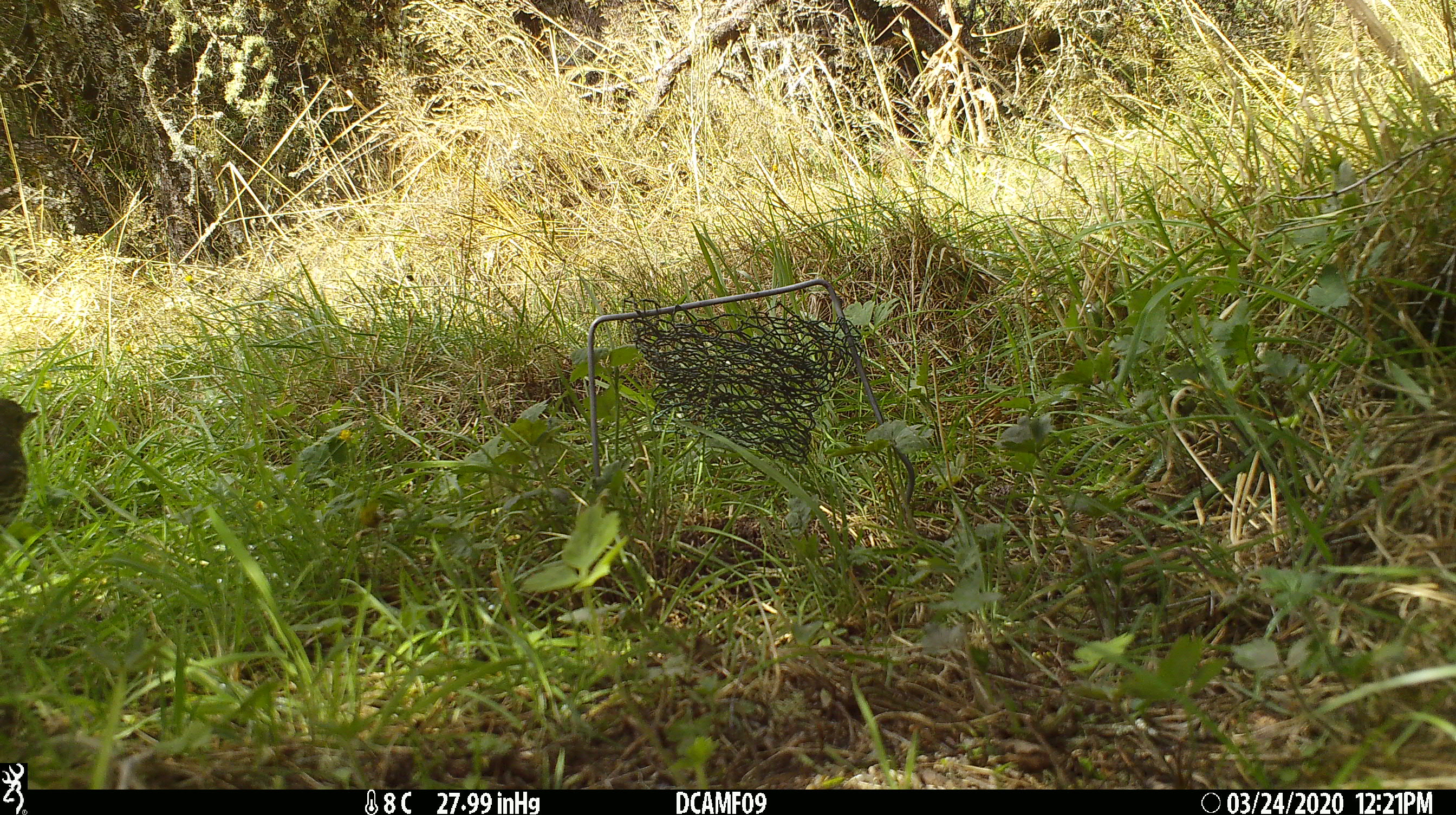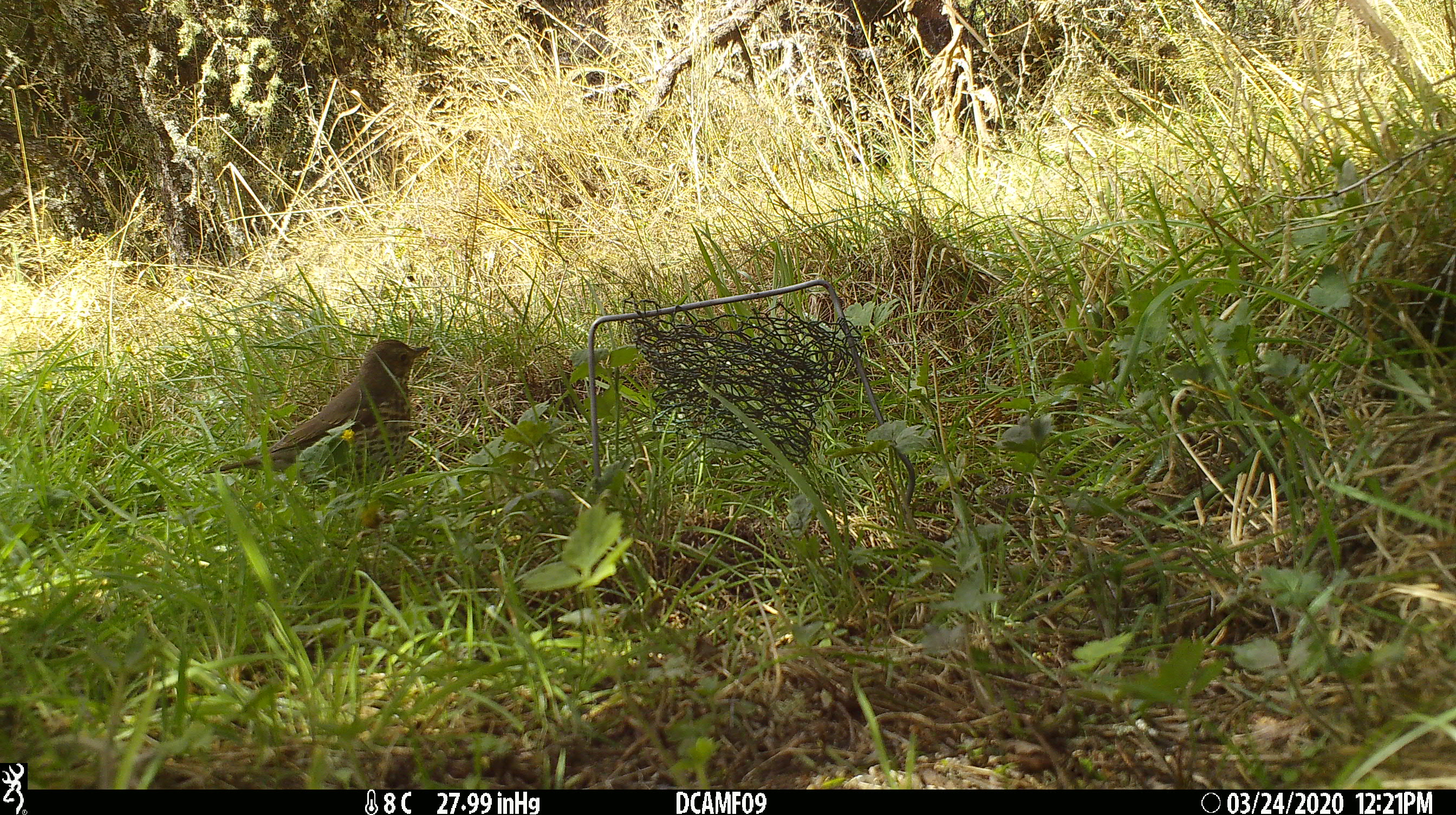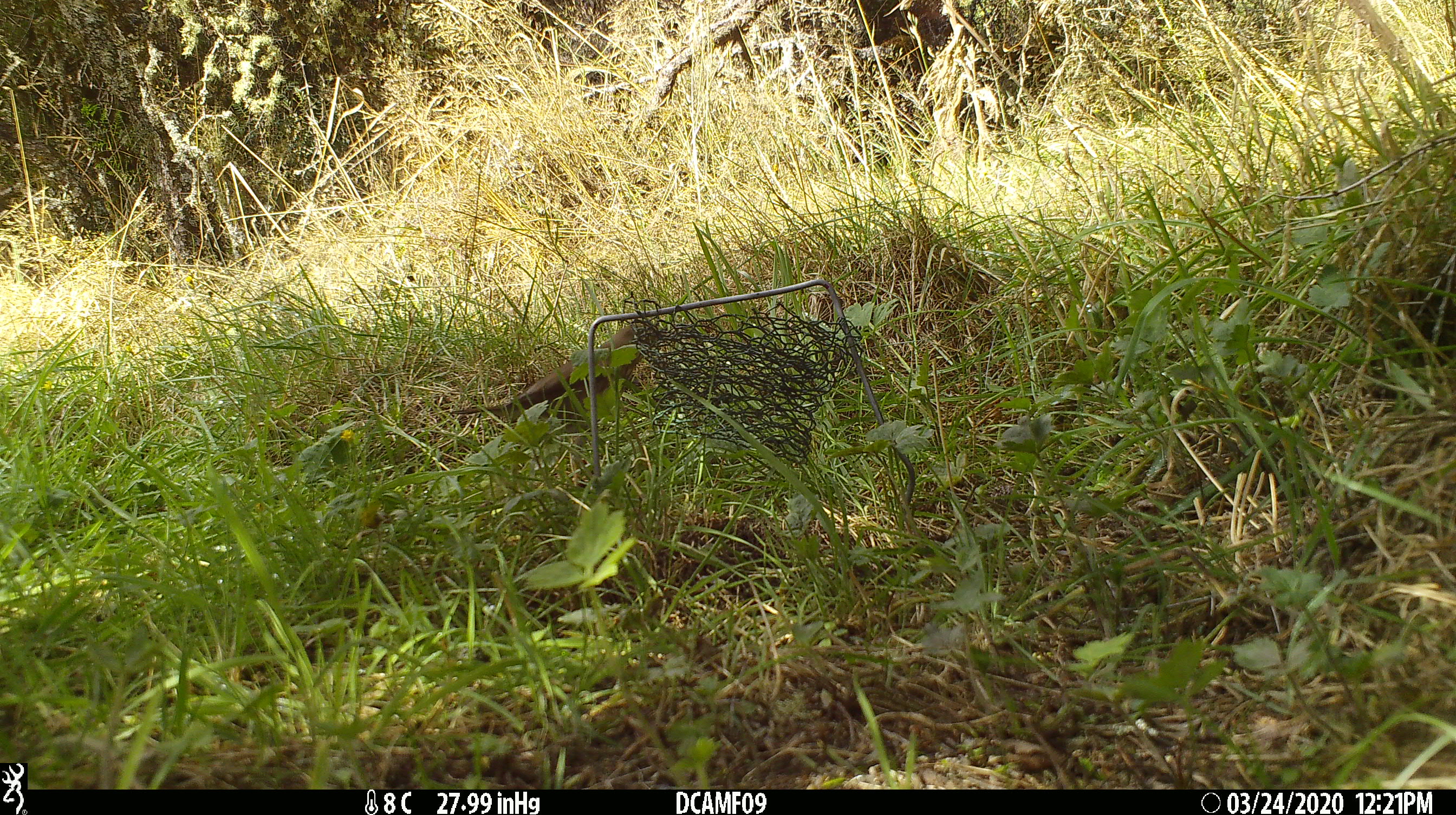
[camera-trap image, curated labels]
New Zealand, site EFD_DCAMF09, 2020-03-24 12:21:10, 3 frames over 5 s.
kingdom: Animalia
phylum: Chordata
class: Aves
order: Passeriformes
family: Turdidae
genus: Turdus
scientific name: Turdus philomelos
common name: song thrush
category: thrush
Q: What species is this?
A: Thrush (song thrush) (Turdus philomelos).